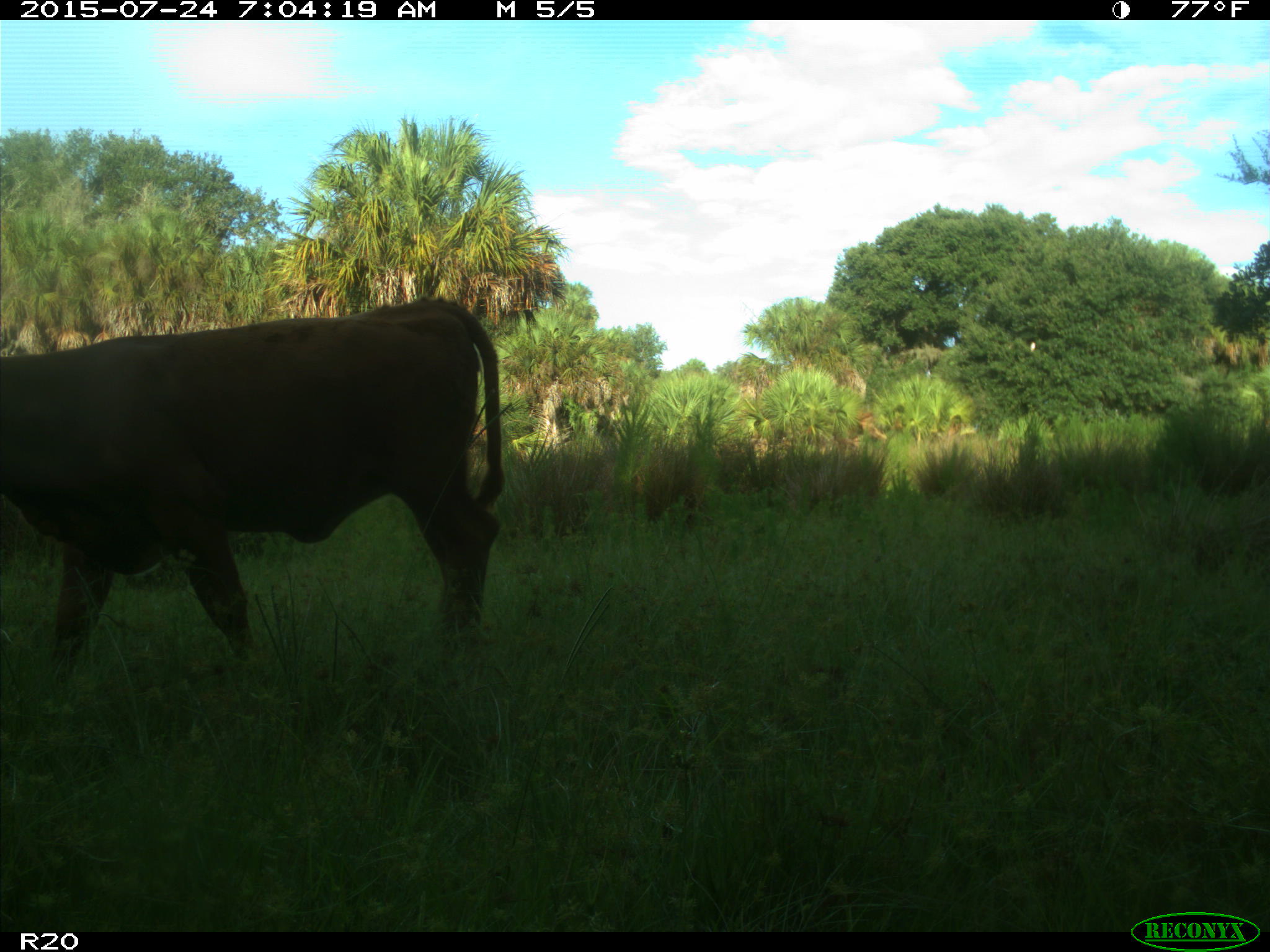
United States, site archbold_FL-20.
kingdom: Animalia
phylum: Chordata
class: Mammalia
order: Artiodactyla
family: Bovidae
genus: Bos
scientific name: Bos taurus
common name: domestic cow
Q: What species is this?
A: Bos taurus (domestic cow).